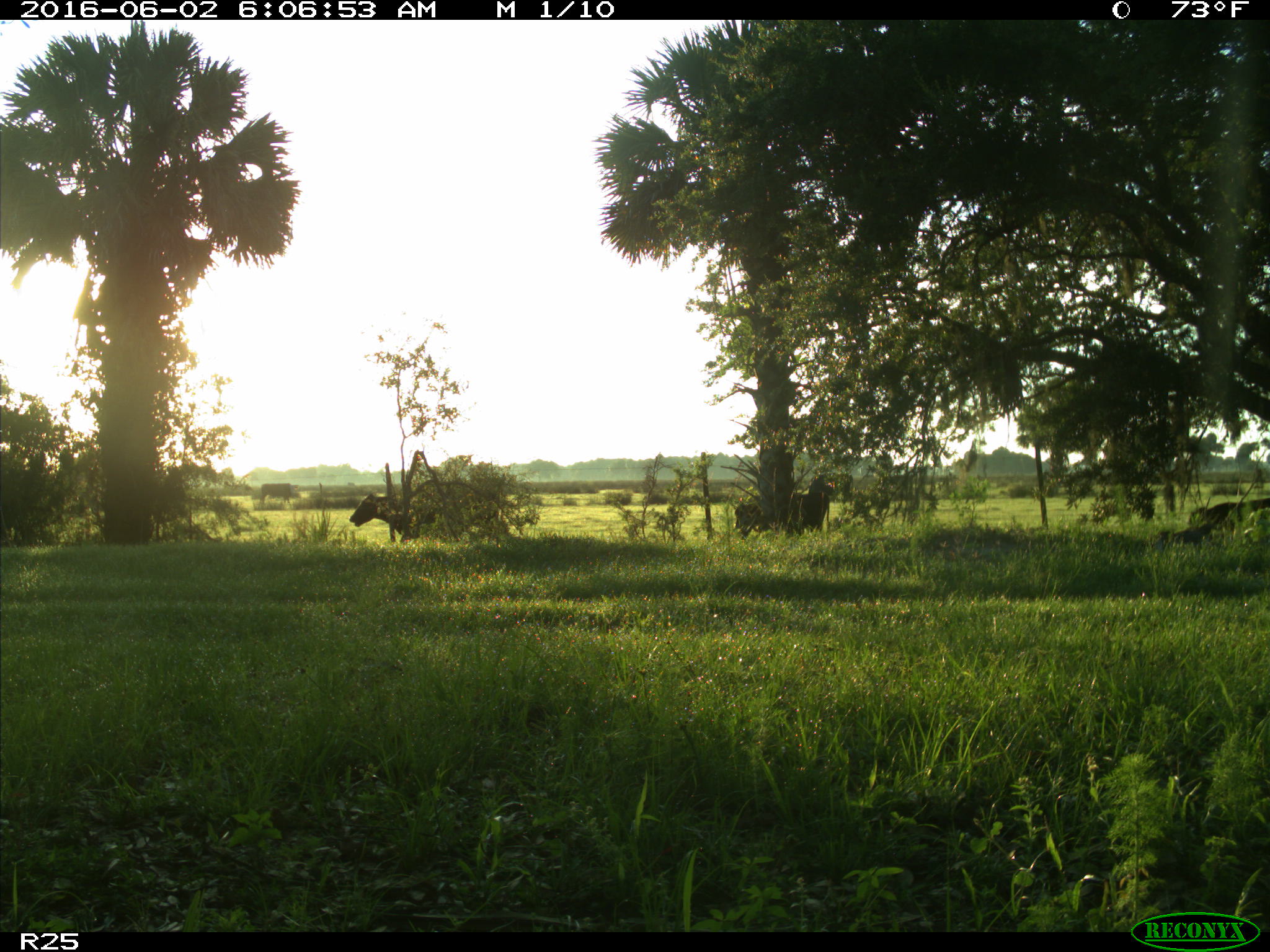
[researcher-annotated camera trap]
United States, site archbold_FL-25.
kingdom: Animalia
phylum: Chordata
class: Mammalia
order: Artiodactyla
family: Bovidae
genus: Bos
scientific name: Bos taurus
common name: domestic cow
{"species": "Bos taurus (domestic cow)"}